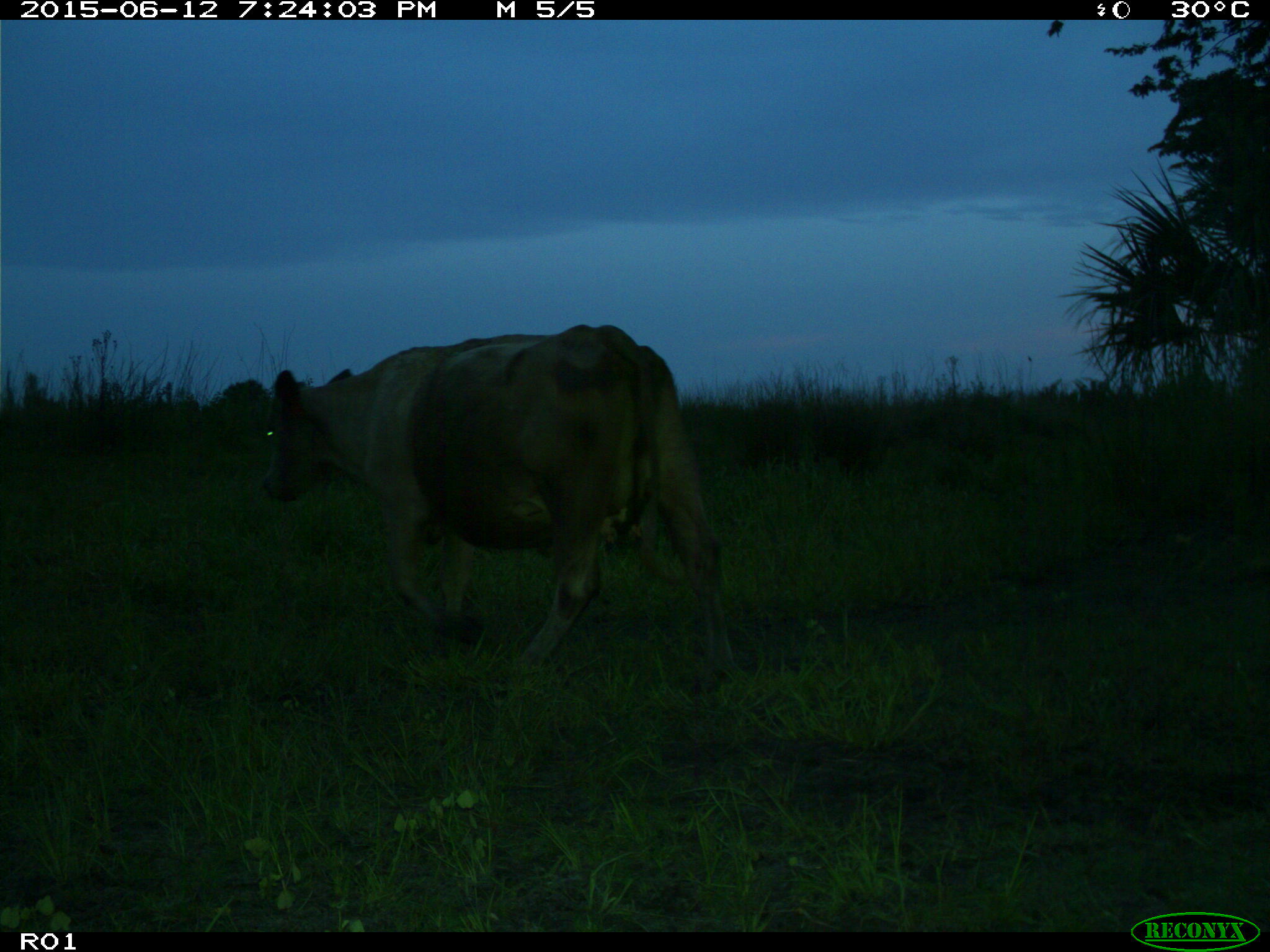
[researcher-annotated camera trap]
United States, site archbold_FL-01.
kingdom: Animalia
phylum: Chordata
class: Mammalia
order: Artiodactyla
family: Bovidae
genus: Bos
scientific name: Bos taurus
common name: domestic cow